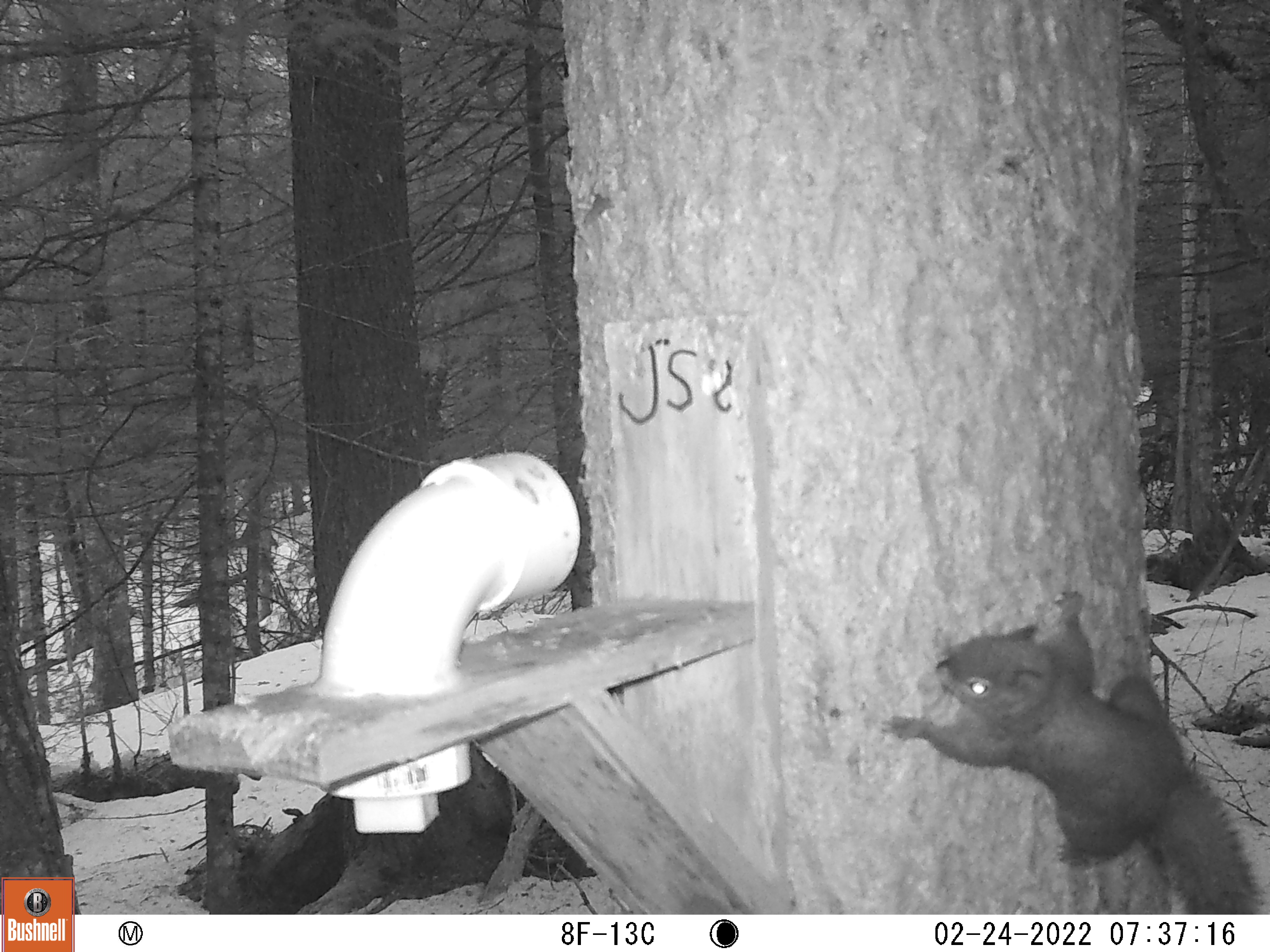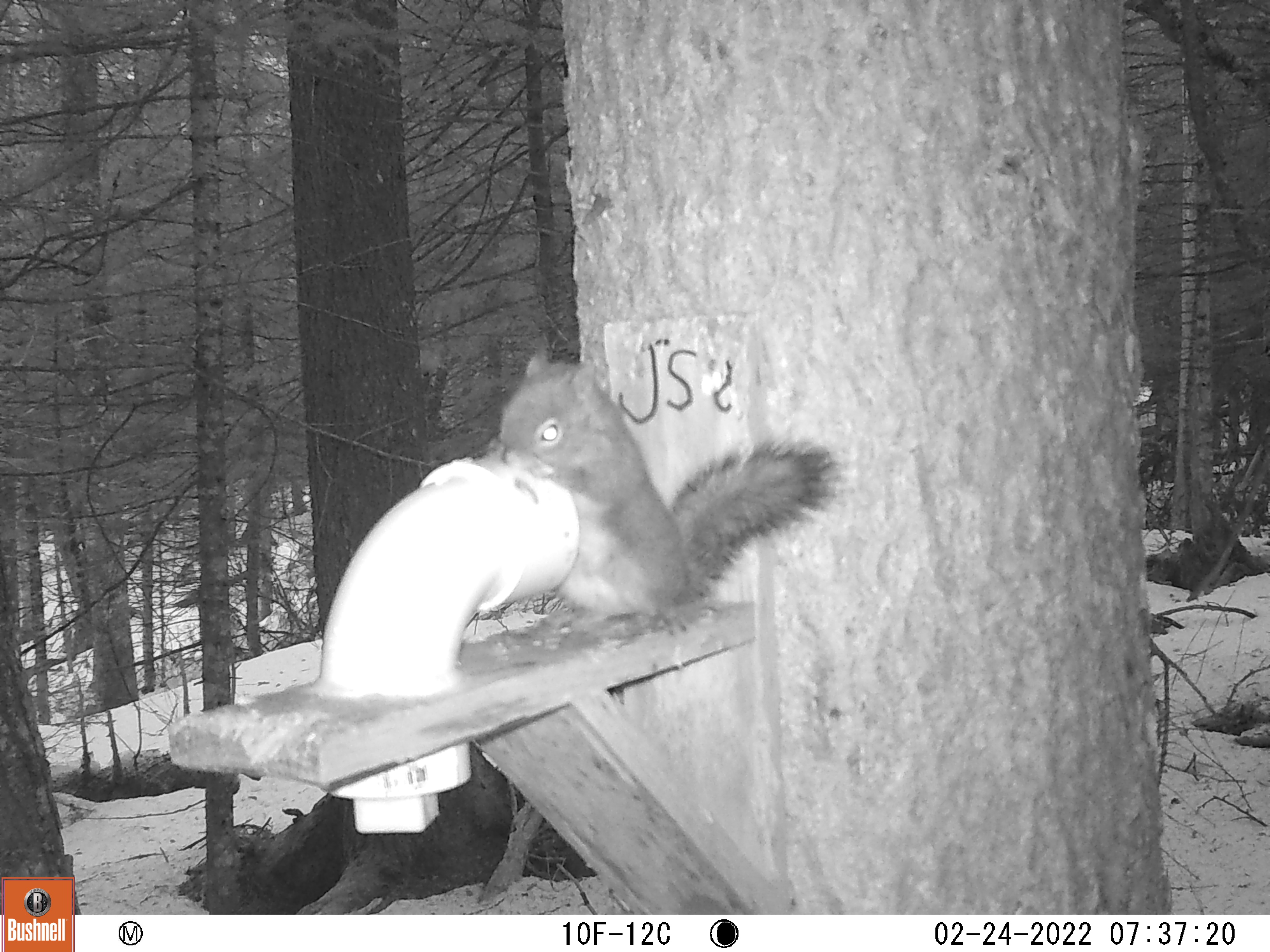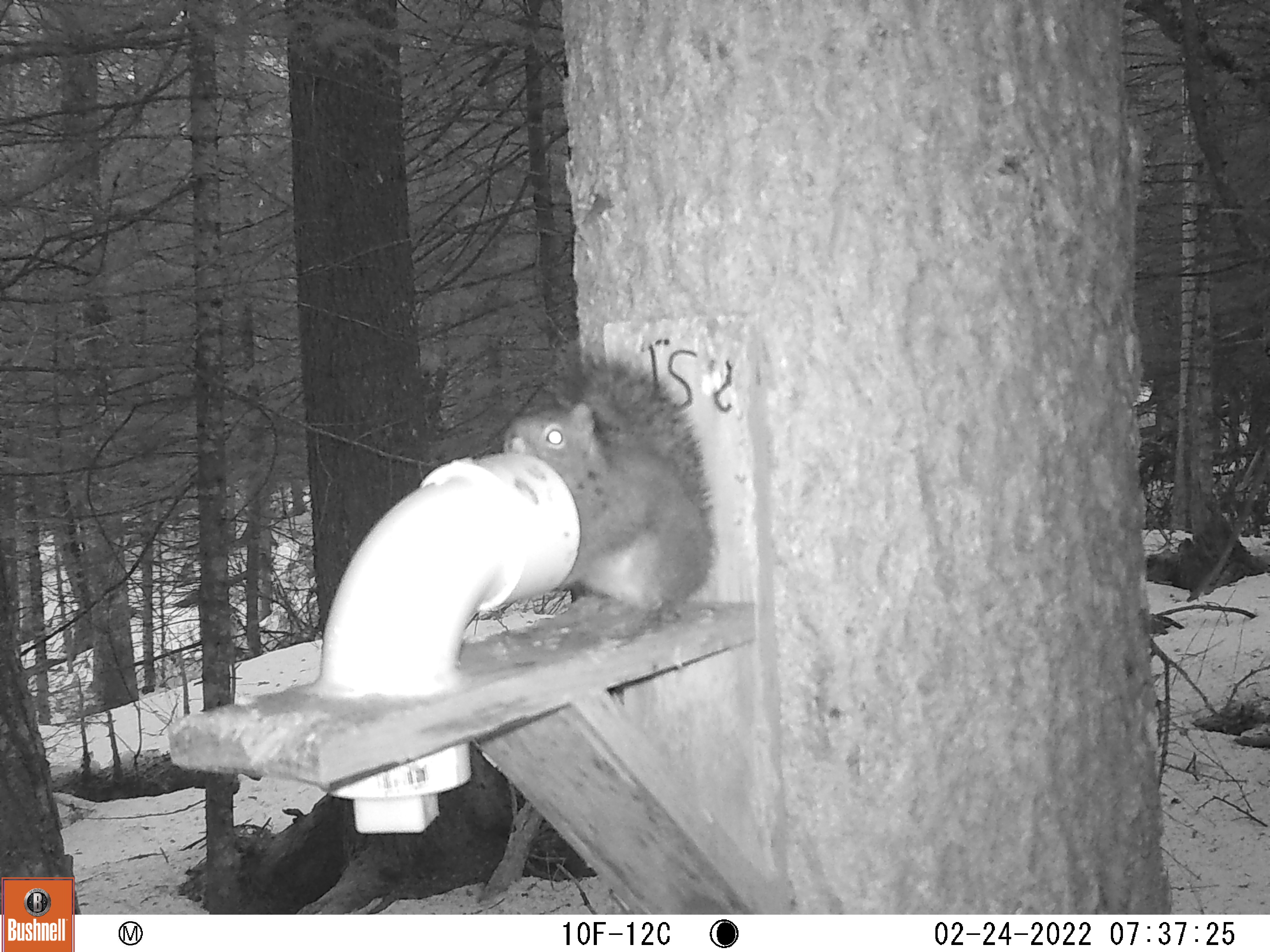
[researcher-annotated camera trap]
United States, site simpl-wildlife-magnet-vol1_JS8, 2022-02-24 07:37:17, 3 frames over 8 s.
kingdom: Animalia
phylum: Chordata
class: Mammalia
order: Rodentia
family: Sciuridae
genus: Tamiasciurus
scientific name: Tamiasciurus hudsonicus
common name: red squirrel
Red squirrel (Tamiasciurus hudsonicus).